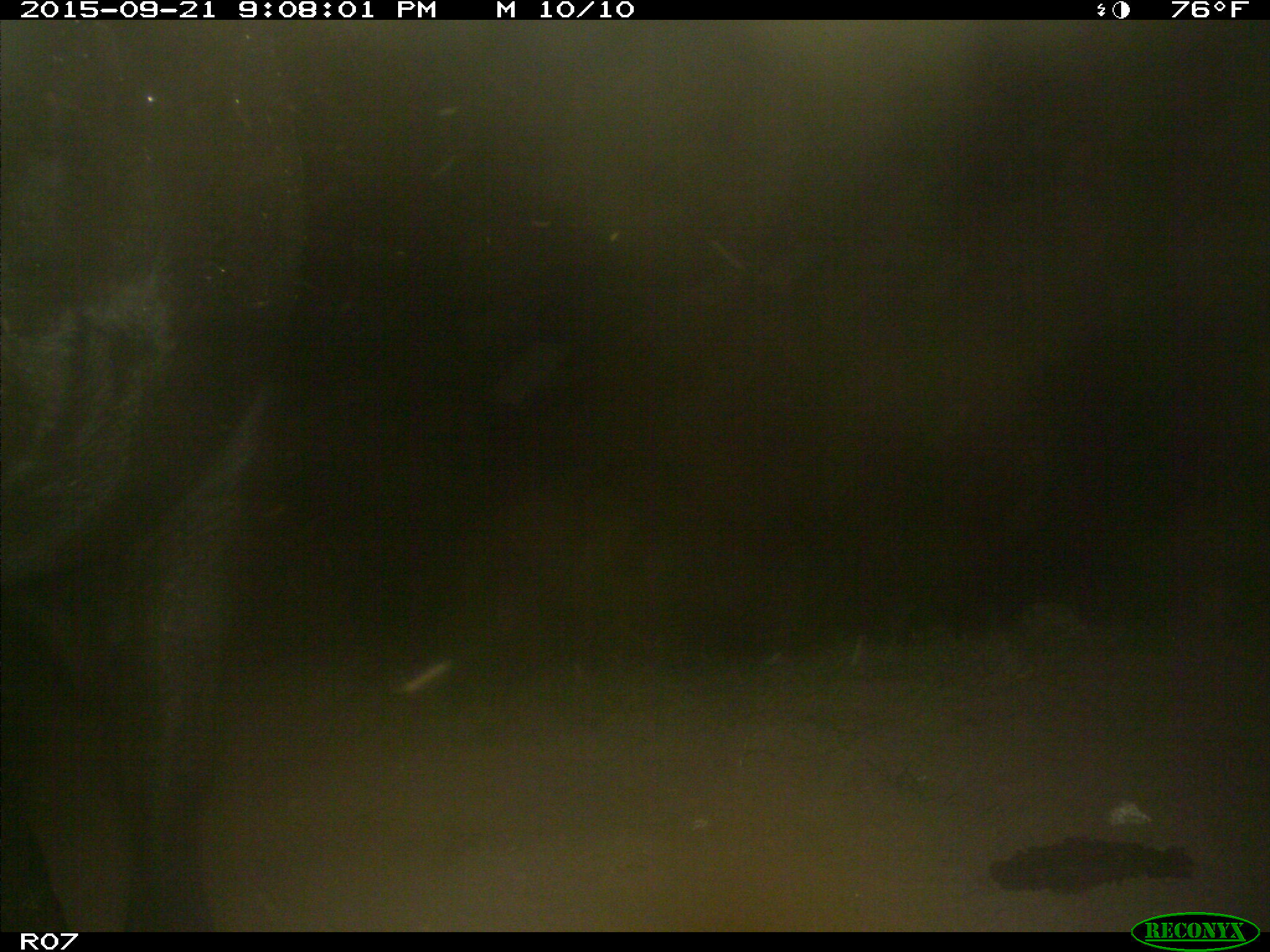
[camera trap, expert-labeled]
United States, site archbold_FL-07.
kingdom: Animalia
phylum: Chordata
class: Mammalia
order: Artiodactyla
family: Bovidae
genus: Bos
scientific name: Bos taurus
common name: domestic cow